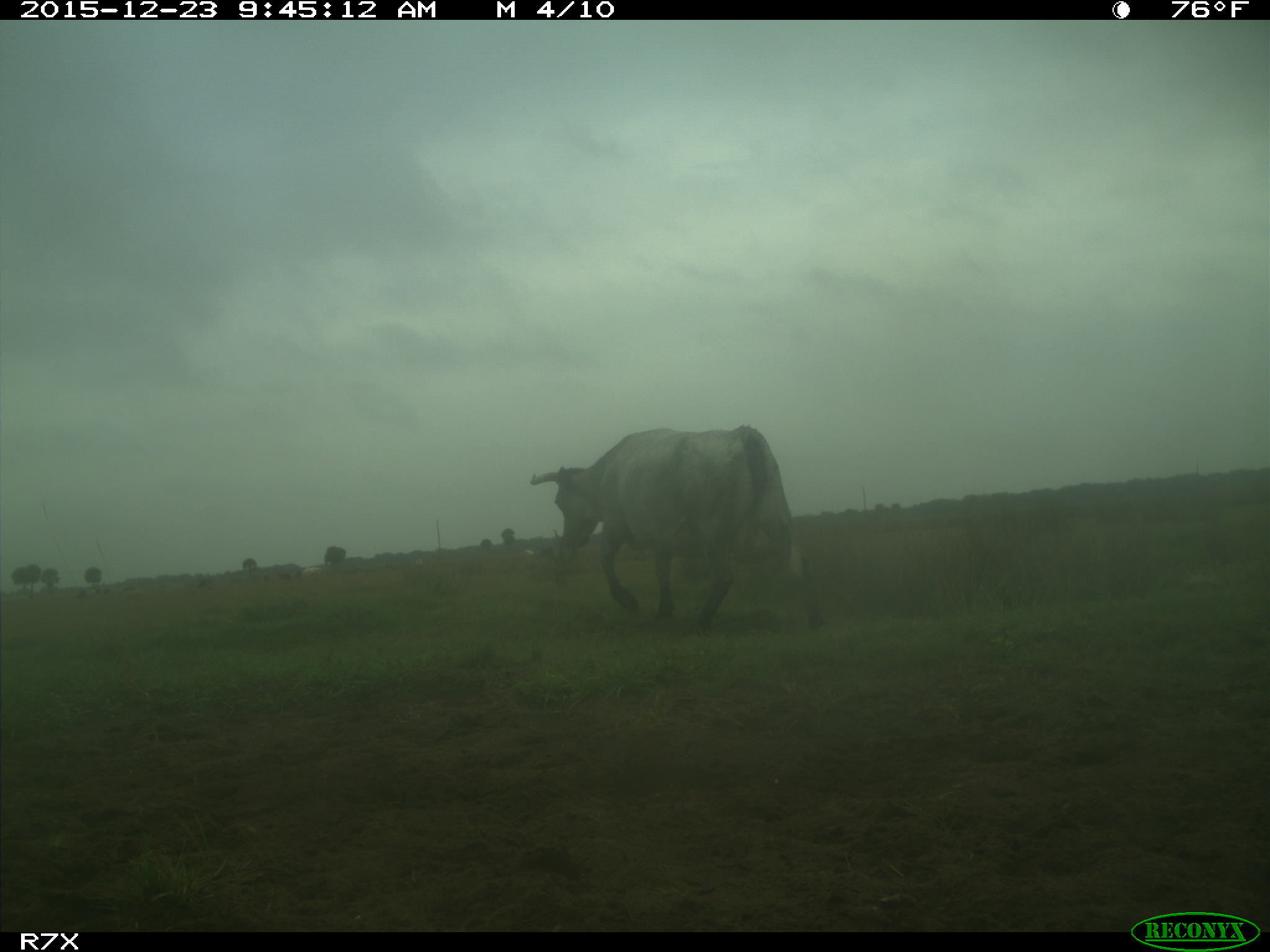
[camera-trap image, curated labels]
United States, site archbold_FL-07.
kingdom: Animalia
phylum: Chordata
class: Mammalia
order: Artiodactyla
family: Bovidae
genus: Bos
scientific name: Bos taurus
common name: domestic cow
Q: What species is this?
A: Bos taurus (domestic cow).